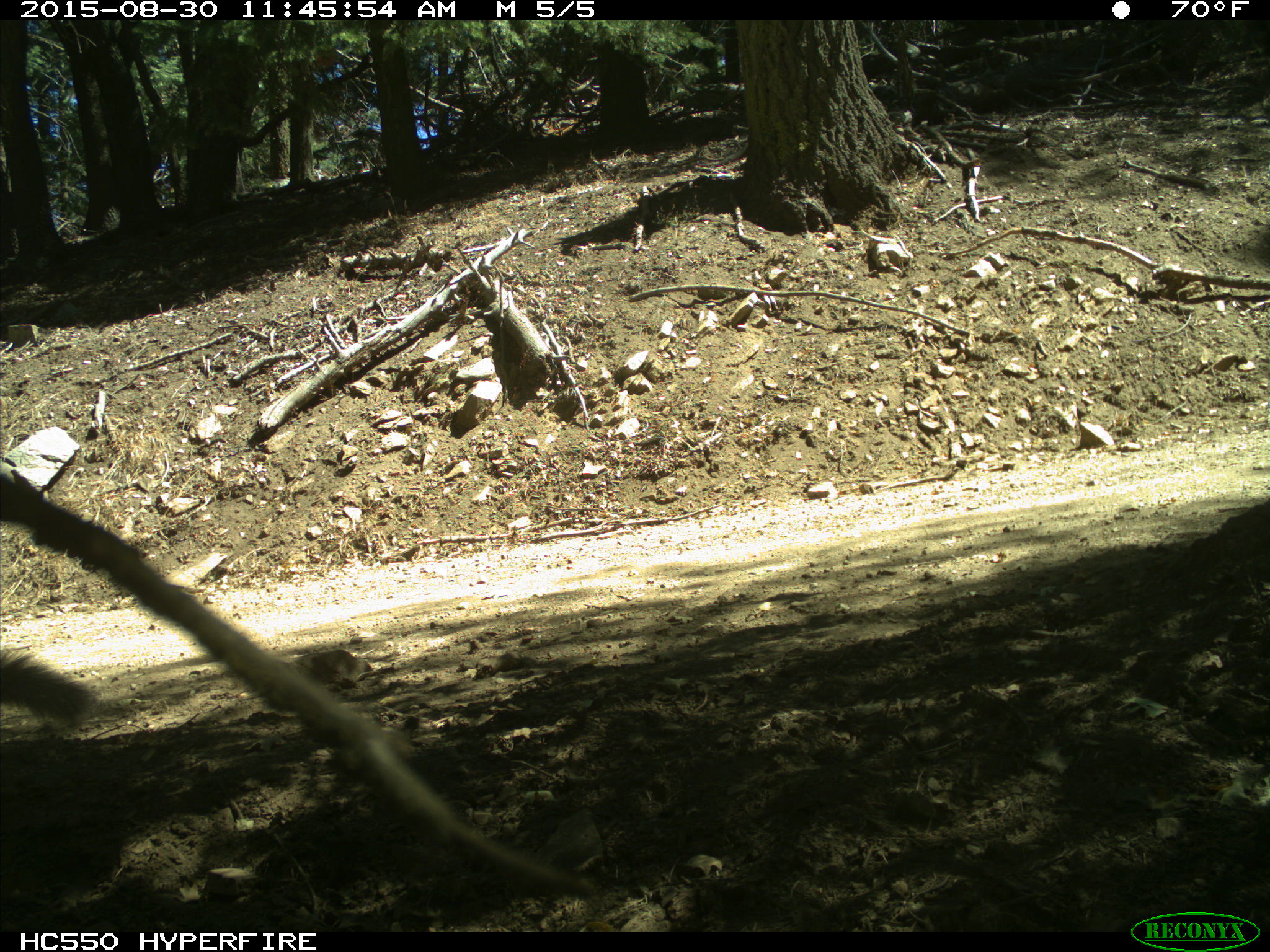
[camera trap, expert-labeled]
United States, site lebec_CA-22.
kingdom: Animalia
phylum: Chordata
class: Mammalia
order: Rodentia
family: Sciuridae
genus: Sciurus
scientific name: Sciurus carolinensis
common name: eastern gray squirrel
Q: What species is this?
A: Sciurus carolinensis (eastern gray squirrel).